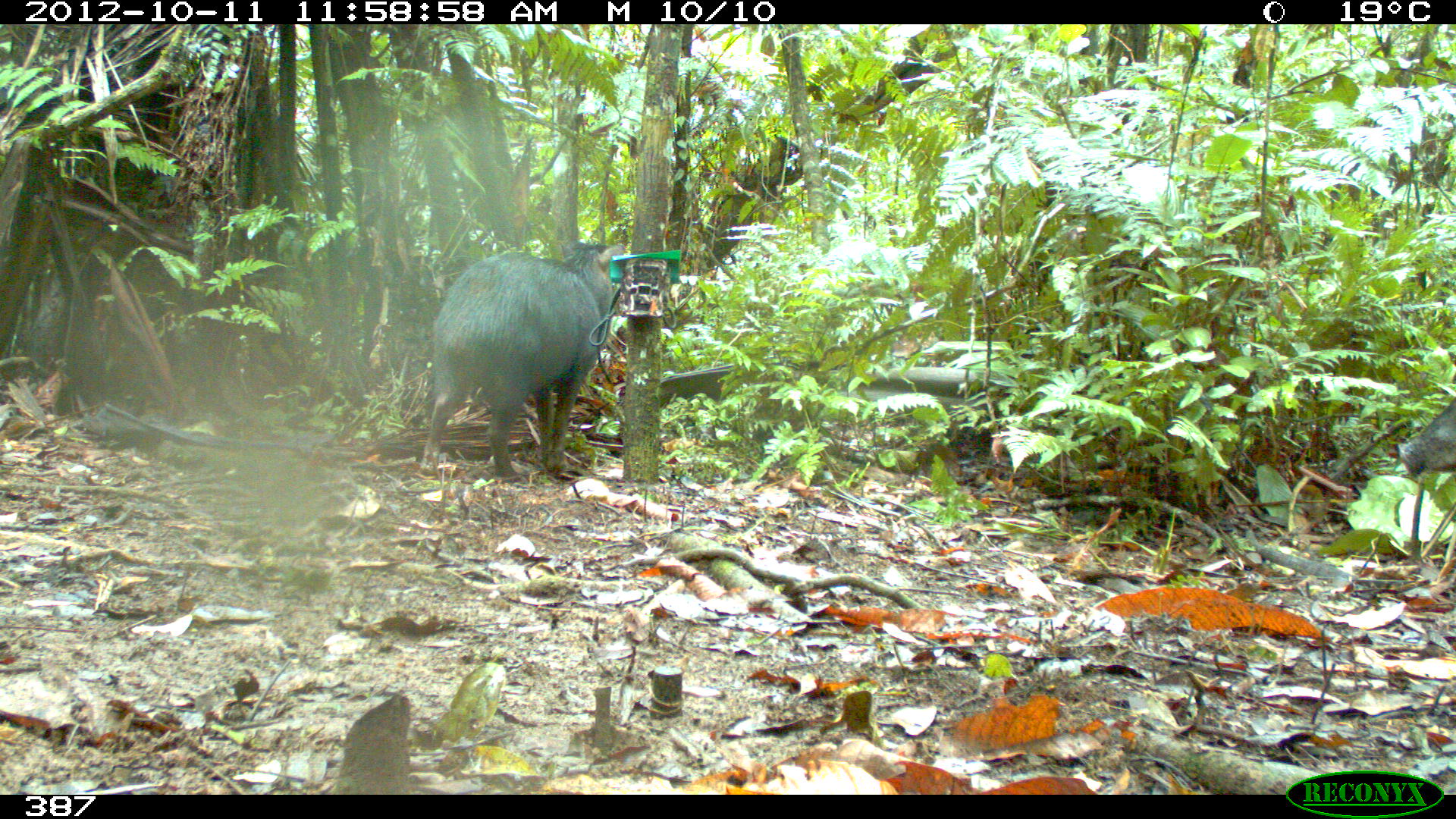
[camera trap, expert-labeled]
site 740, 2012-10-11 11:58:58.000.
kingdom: Animalia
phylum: Chordata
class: Mammalia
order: Artiodactyla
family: Tayassuidae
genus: Tayassu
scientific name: Tayassu pecari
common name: white-lipped peccary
Tayassu pecari (white-lipped peccary).